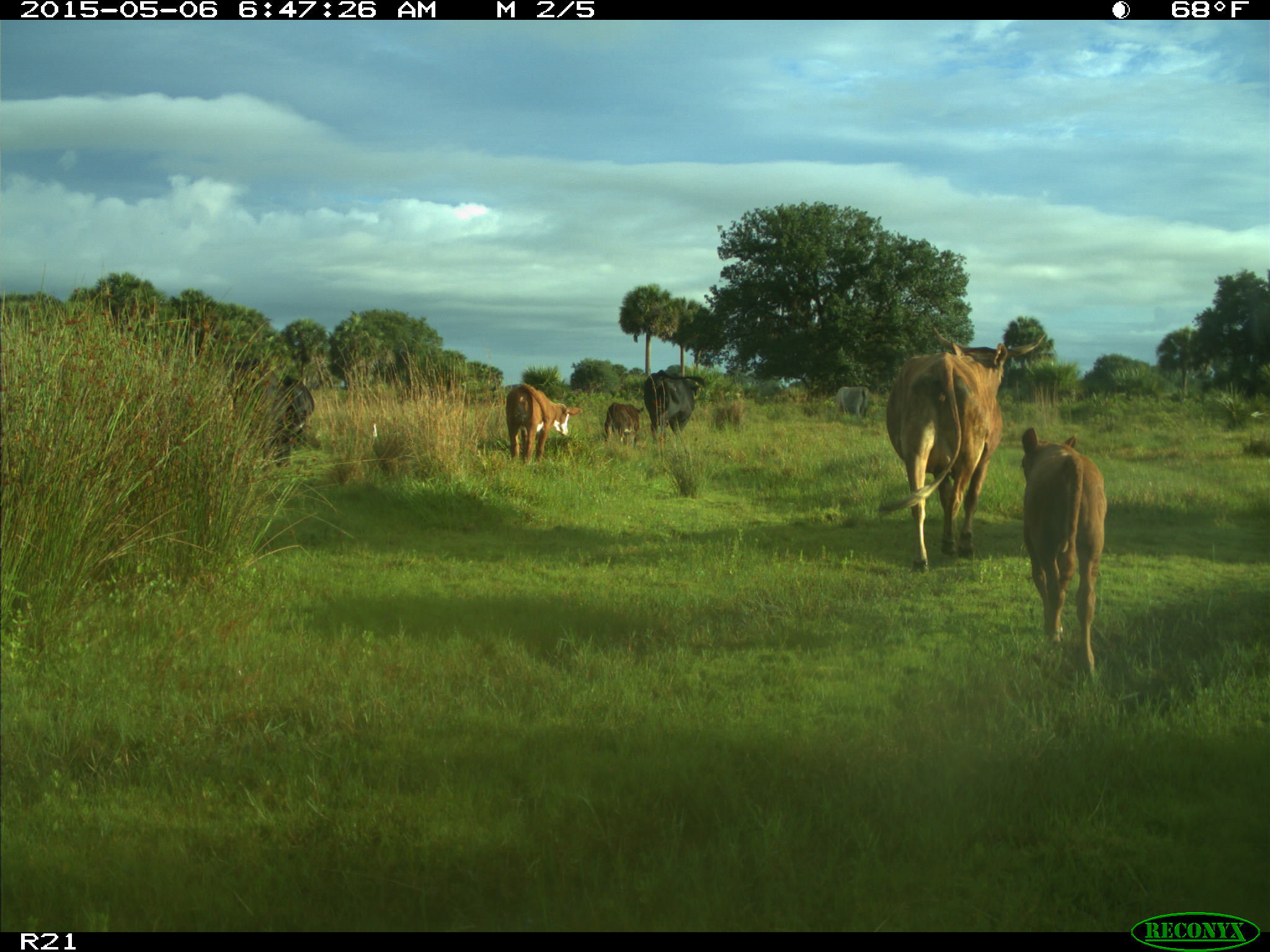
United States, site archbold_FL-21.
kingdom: Animalia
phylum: Chordata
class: Mammalia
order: Artiodactyla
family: Bovidae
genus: Bos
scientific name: Bos taurus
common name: domestic cow